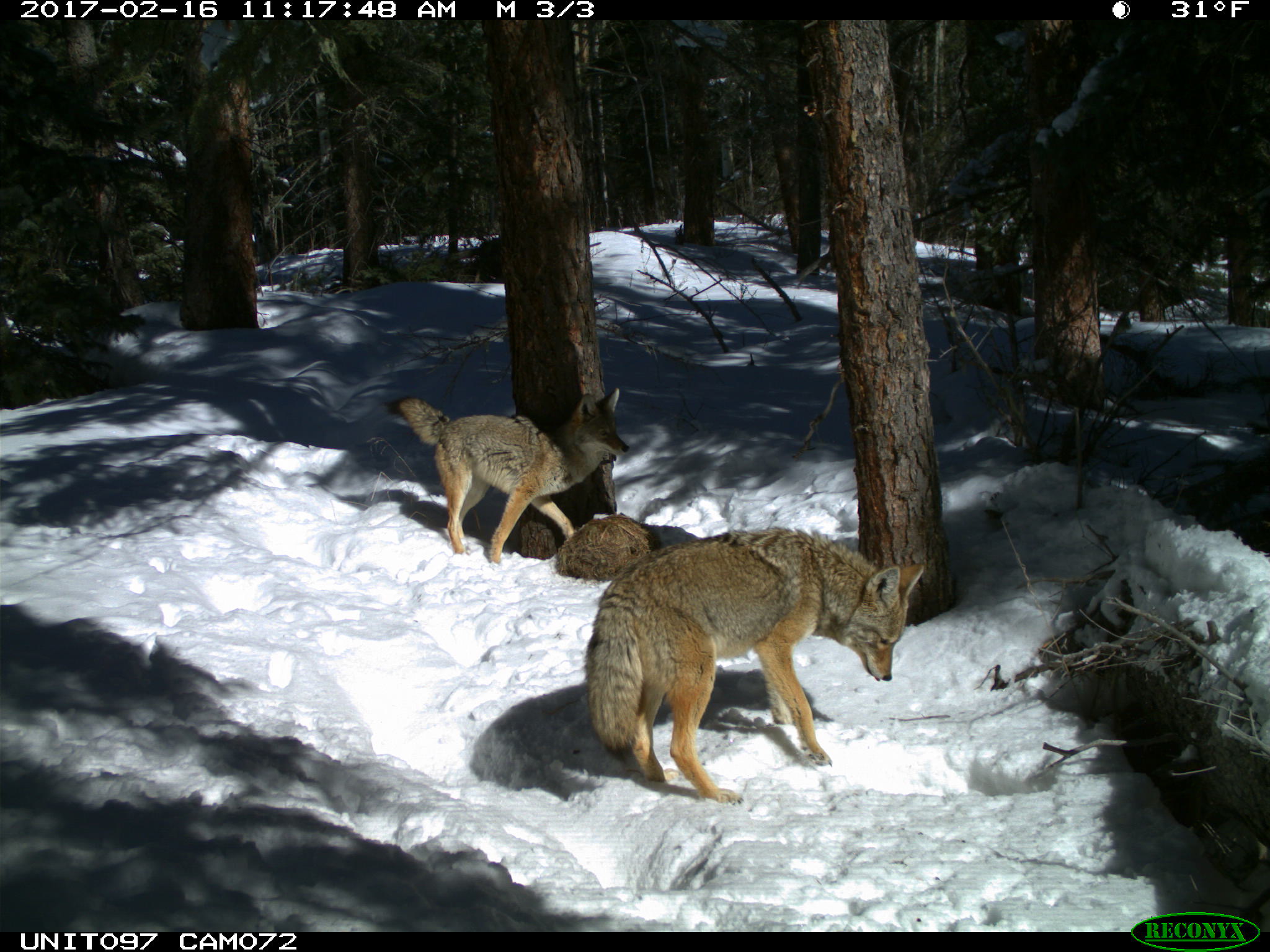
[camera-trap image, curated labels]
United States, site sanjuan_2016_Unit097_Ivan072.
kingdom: Animalia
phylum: Chordata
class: Mammalia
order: Carnivora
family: Canidae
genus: Canis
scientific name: Canis latrans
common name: coyote